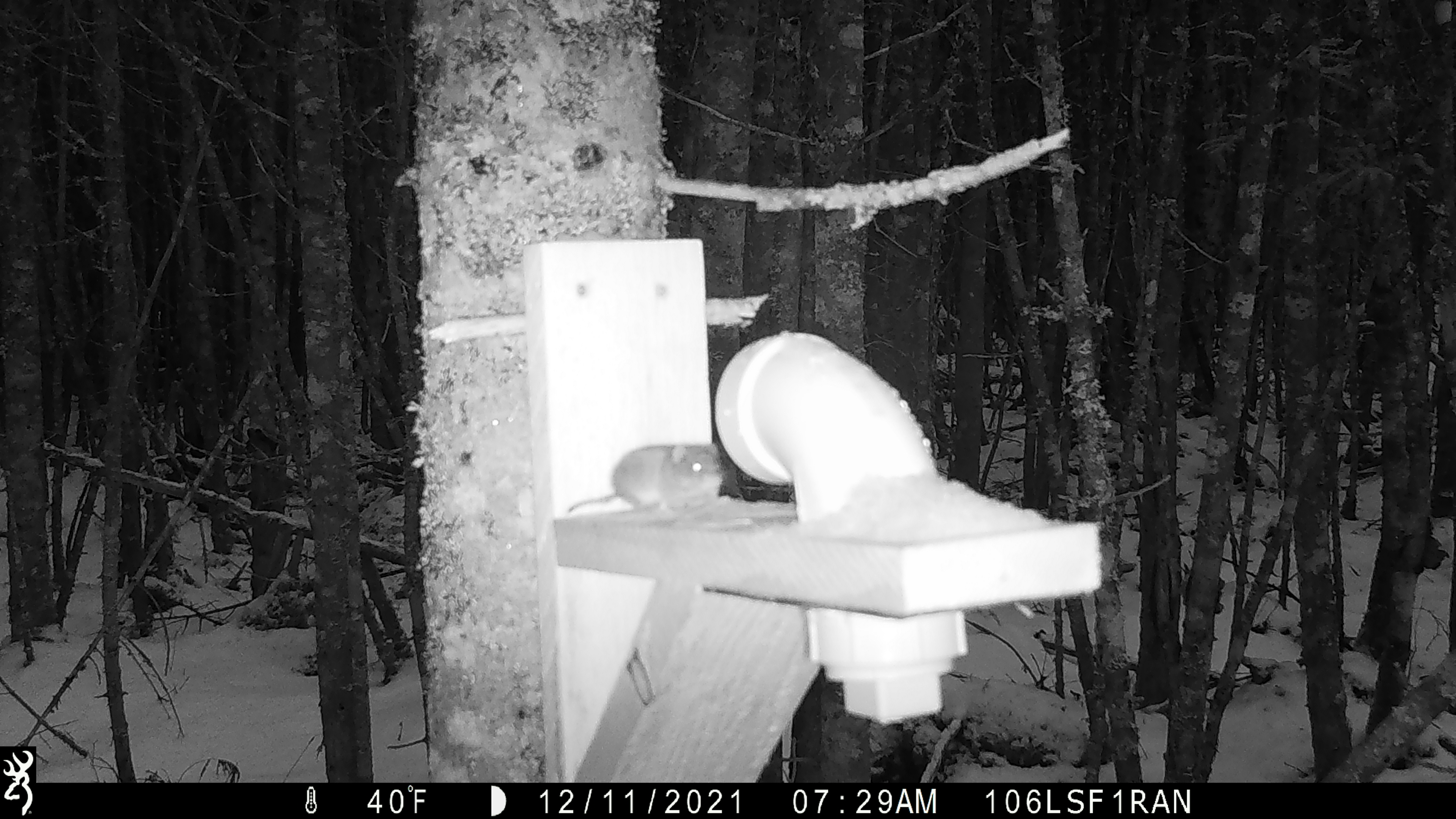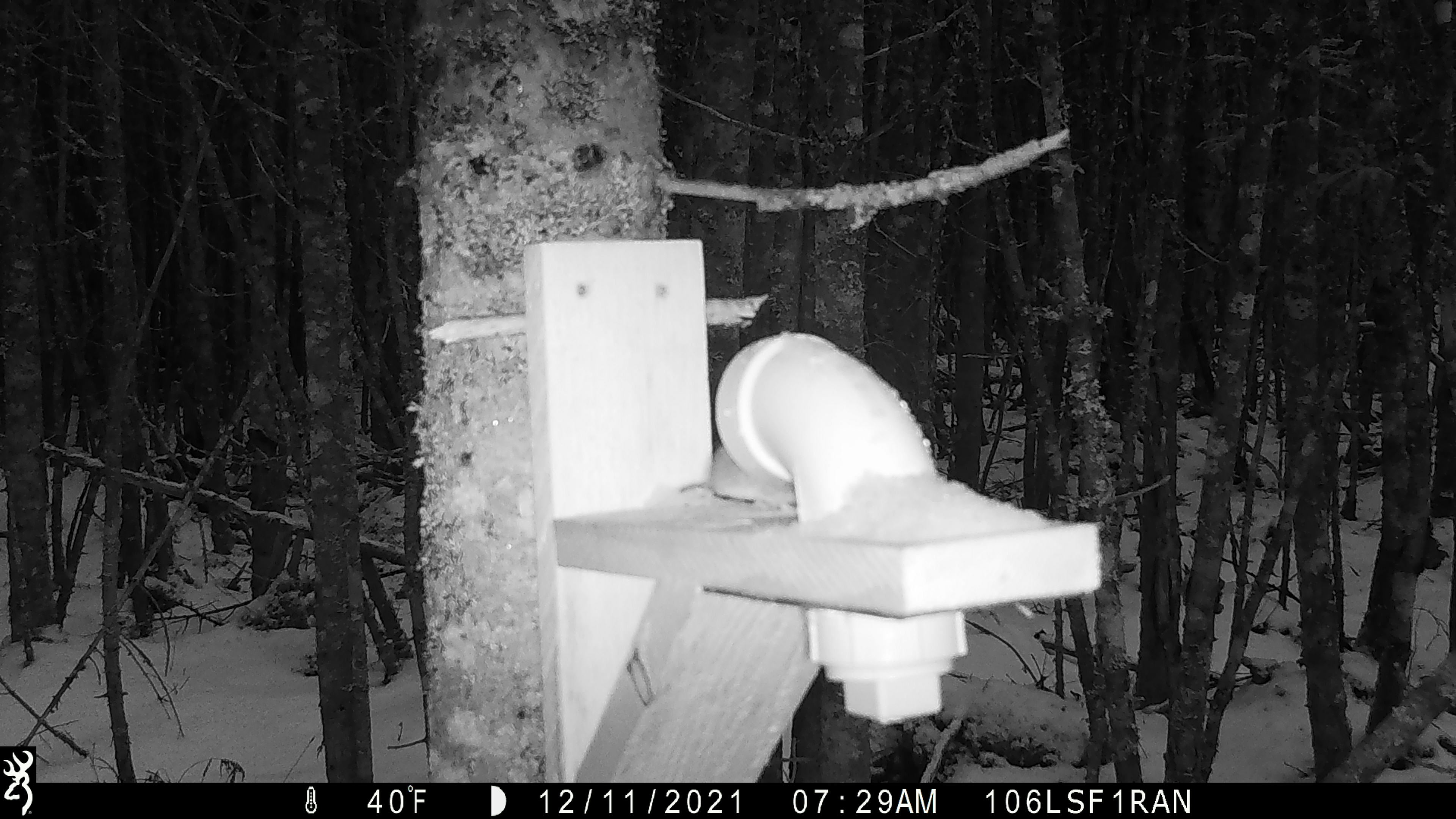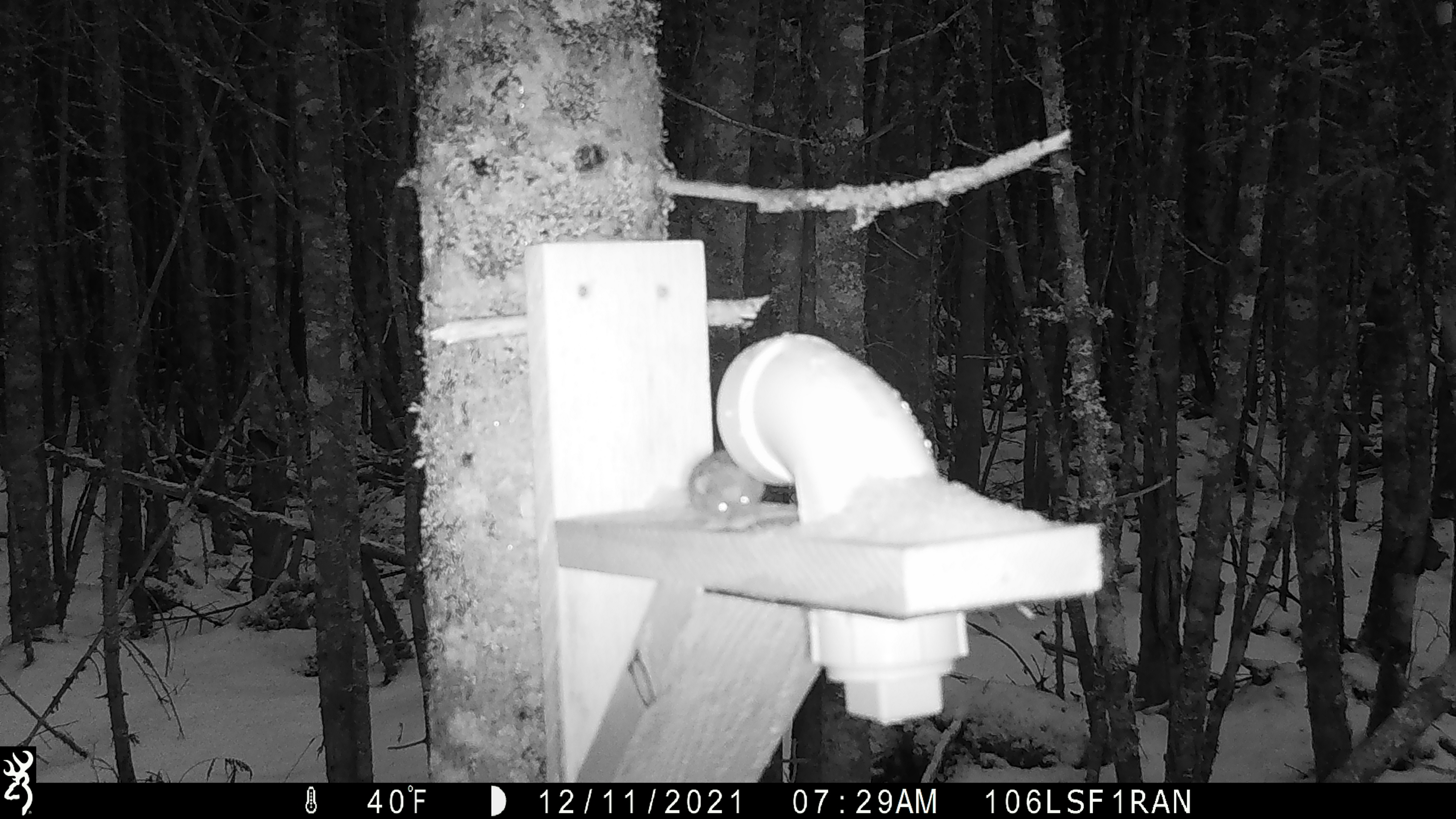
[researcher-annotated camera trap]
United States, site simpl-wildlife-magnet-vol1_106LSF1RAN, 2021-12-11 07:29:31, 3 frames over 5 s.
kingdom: Animalia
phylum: Chordata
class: Mammalia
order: Rodentia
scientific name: Rodentia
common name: mouse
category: mouse sp.